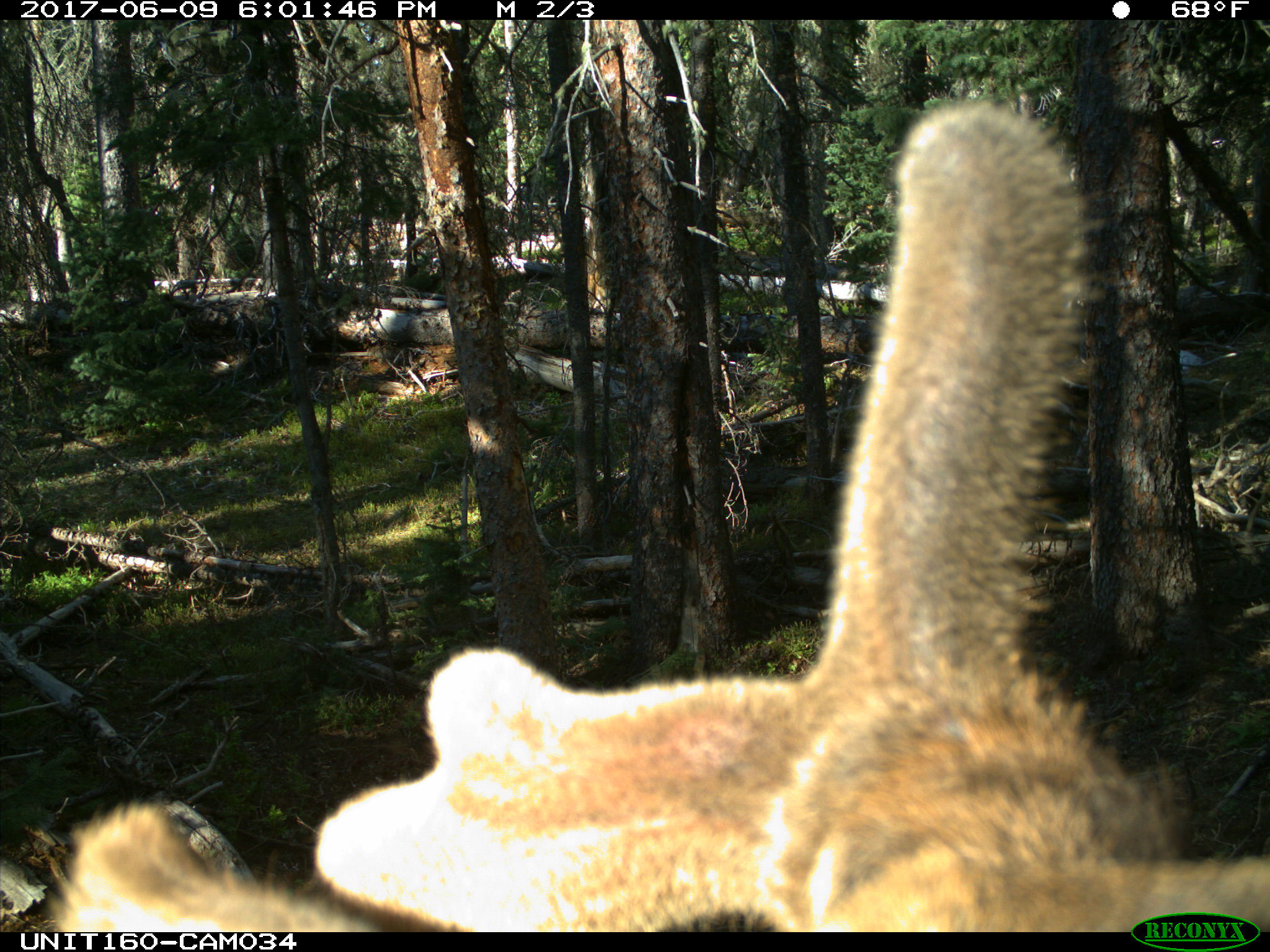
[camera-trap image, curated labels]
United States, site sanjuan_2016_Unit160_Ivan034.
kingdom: Animalia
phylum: Chordata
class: Mammalia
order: Artiodactyla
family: Cervidae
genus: Cervus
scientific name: Cervus elaphus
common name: red deer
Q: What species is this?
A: Cervus elaphus (red deer).